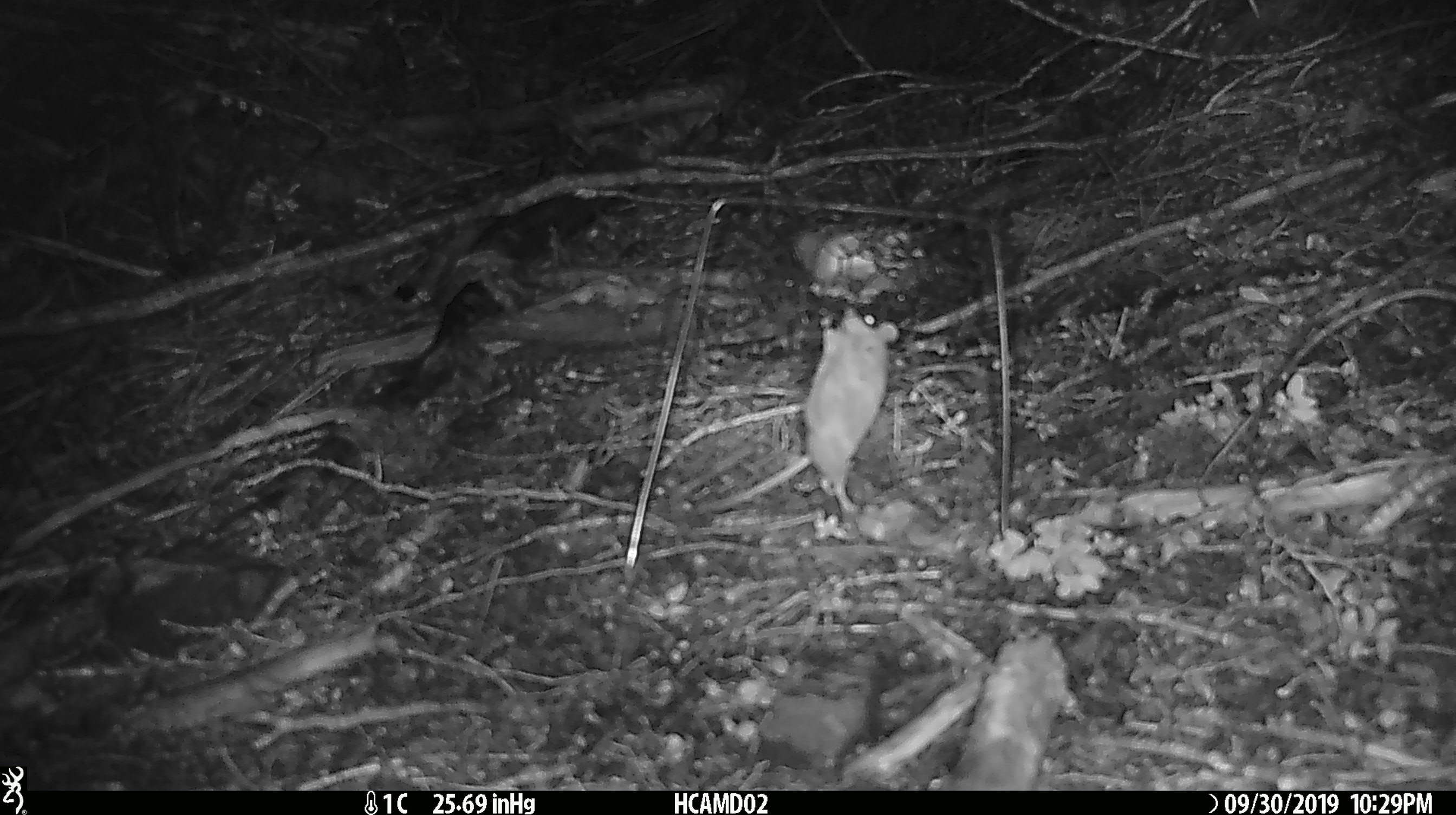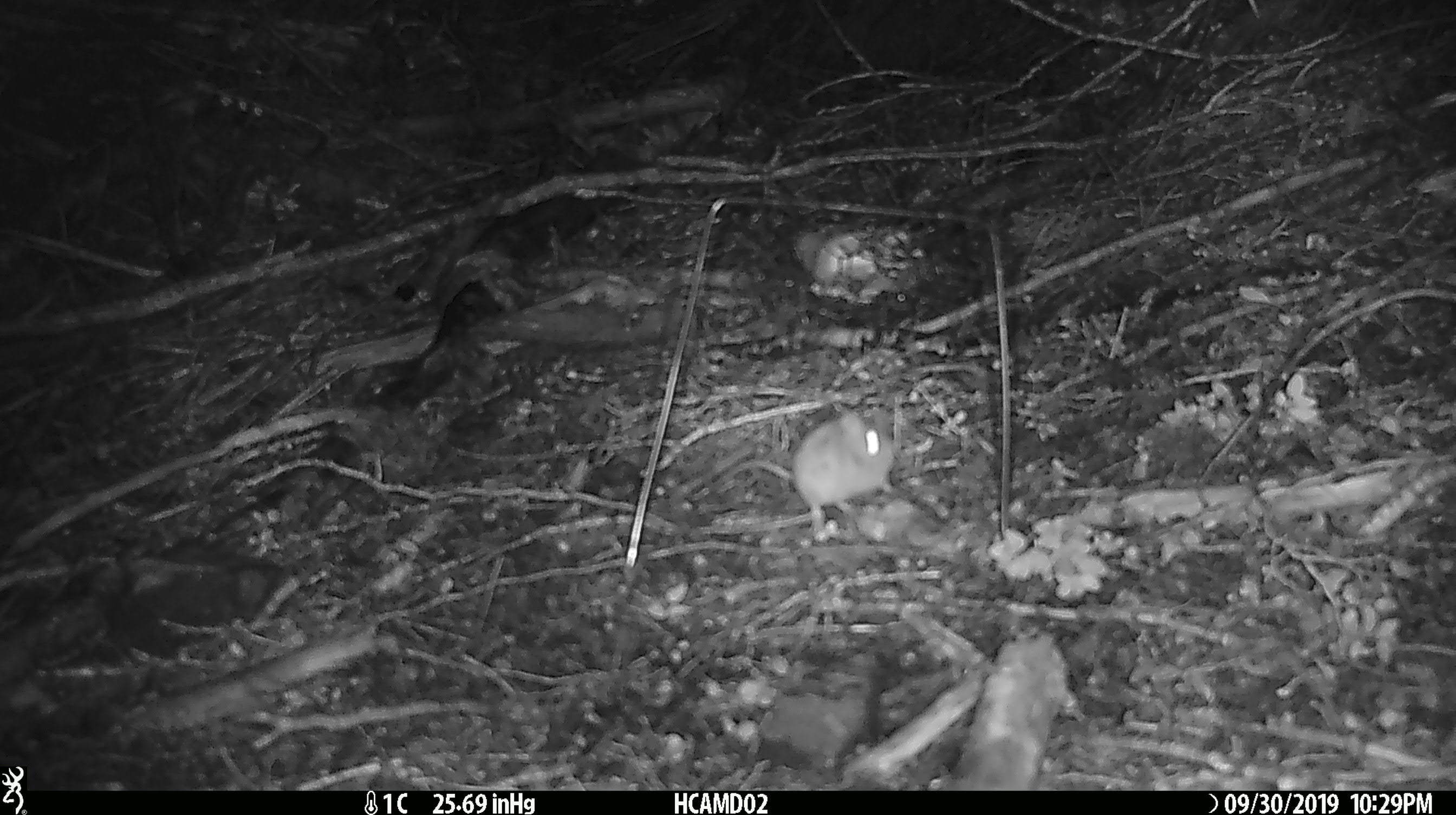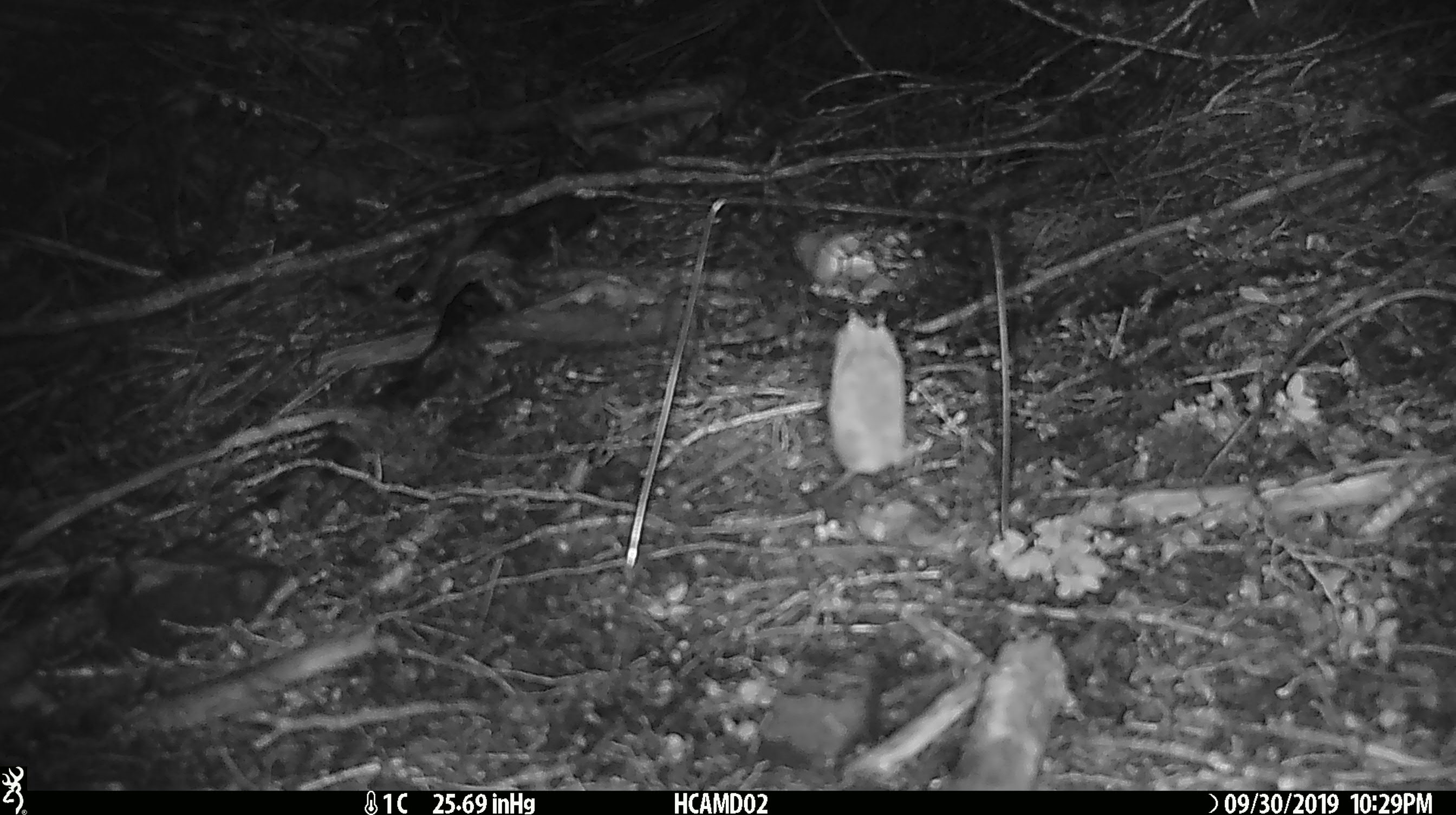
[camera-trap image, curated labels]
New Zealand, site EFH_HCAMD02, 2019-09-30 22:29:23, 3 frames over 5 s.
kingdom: Animalia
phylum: Chordata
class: Mammalia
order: Rodentia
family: Muridae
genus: Mus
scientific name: Mus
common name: mouse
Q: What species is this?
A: Mouse (Mus).